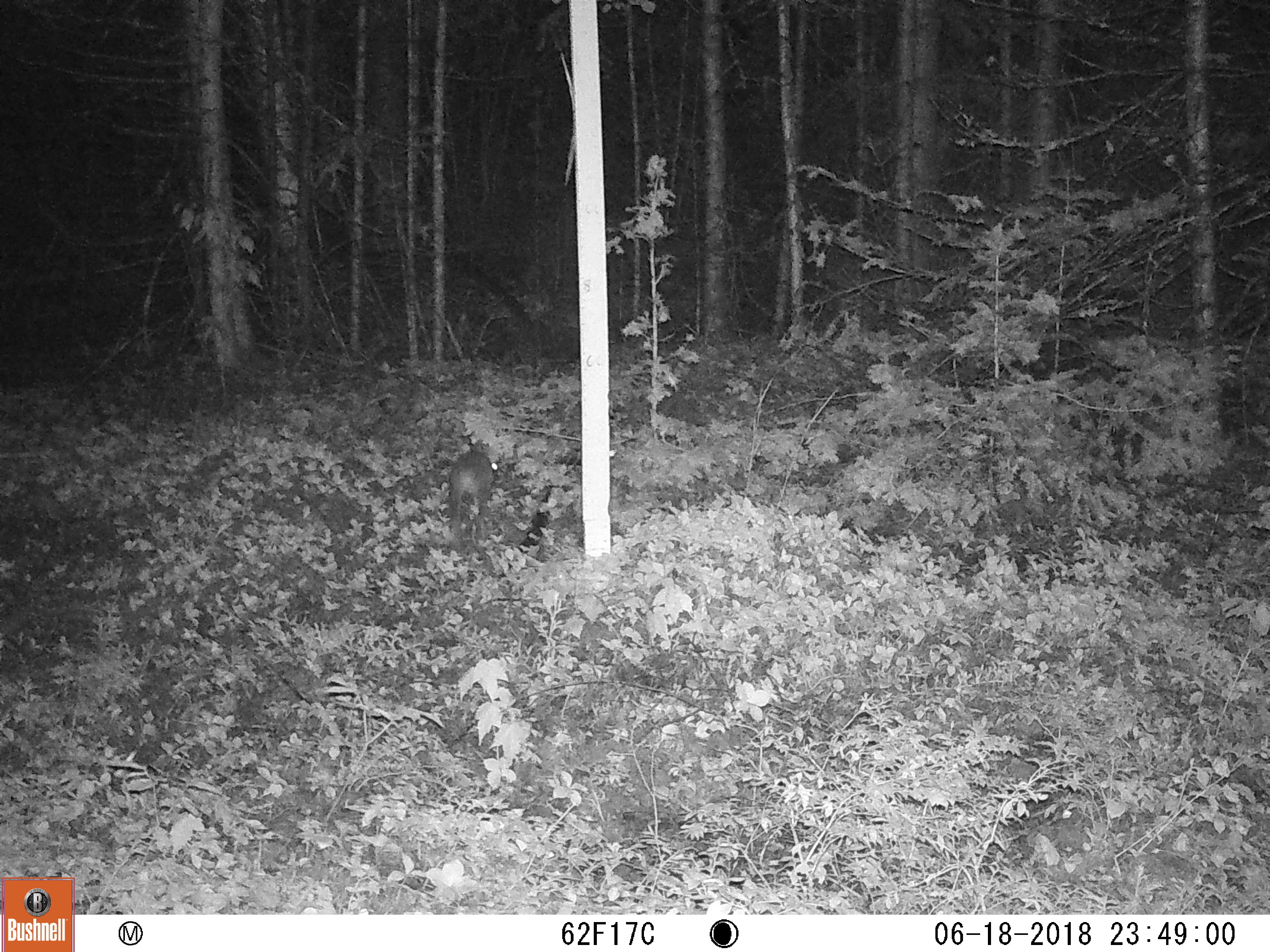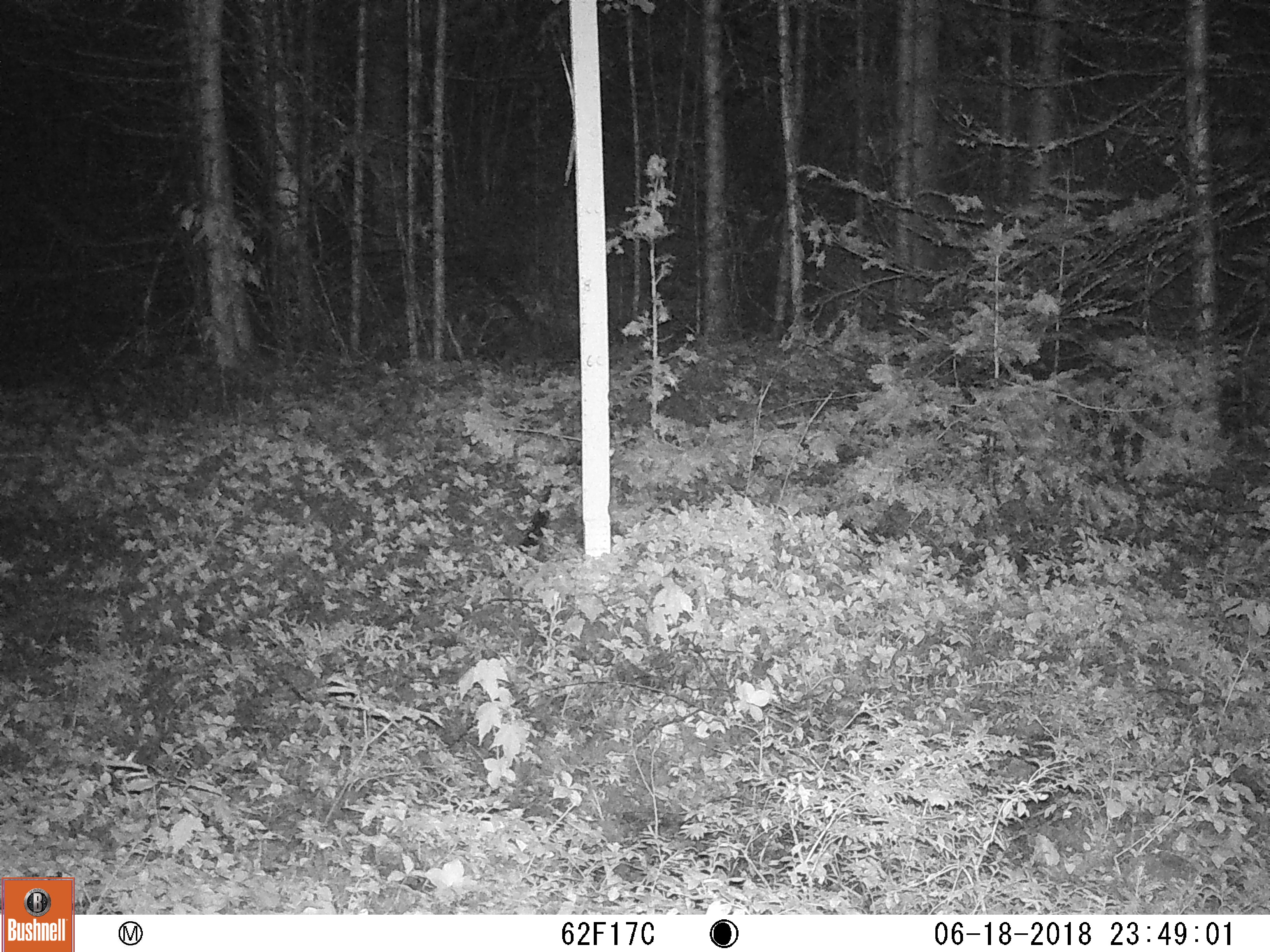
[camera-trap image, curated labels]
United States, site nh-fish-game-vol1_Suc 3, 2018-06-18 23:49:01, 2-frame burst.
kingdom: Animalia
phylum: Chordata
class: Mammalia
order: Lagomorpha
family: Leporidae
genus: Lepus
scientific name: Lepus americanus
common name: snowshoe hare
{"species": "snowshoe hare (Lepus americanus)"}